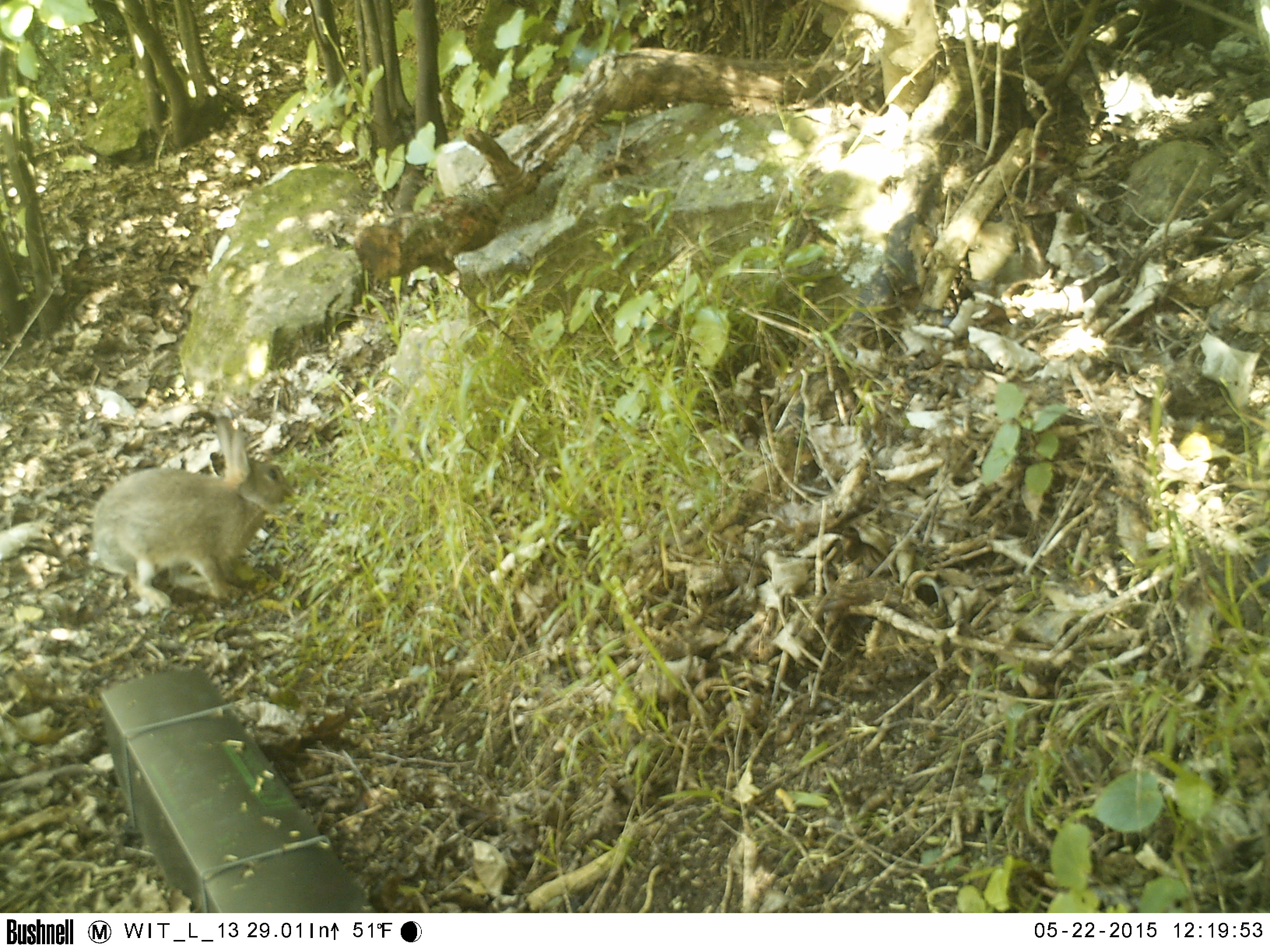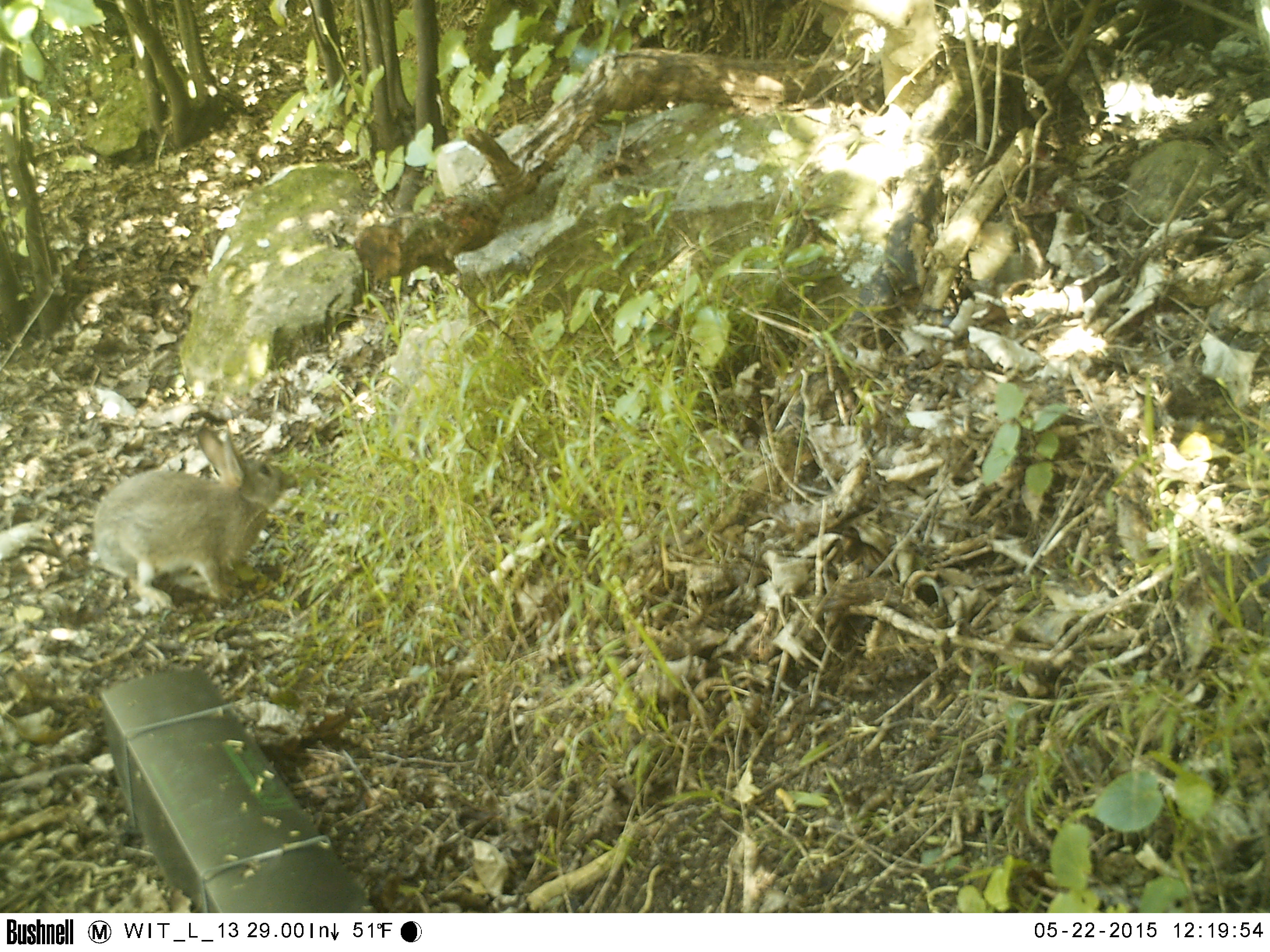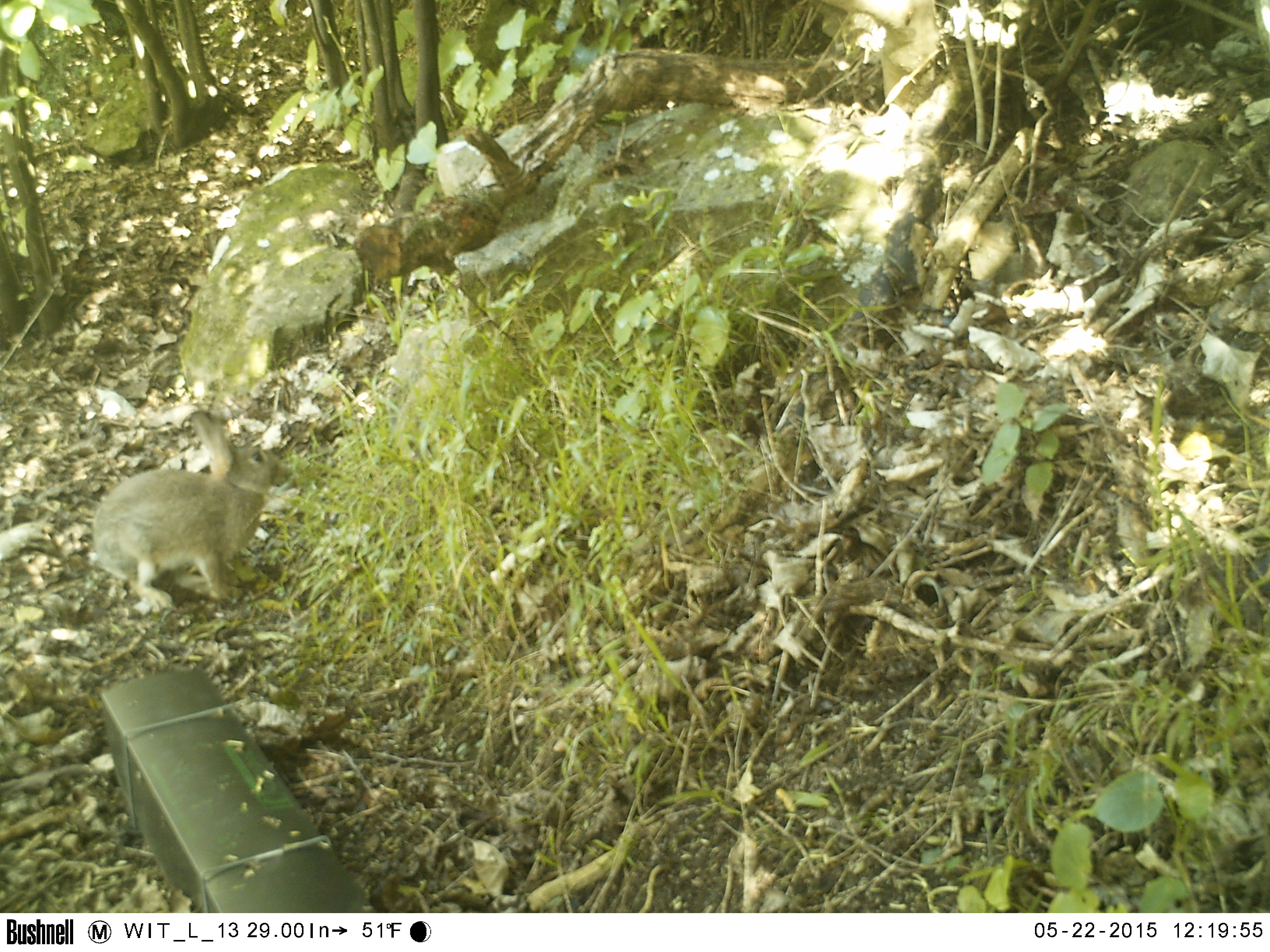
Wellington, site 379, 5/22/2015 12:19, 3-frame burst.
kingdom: Animalia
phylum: Chordata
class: Mammalia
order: Lagomorpha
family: Leporidae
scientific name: Leporidae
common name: rabbit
Rabbit (Leporidae).